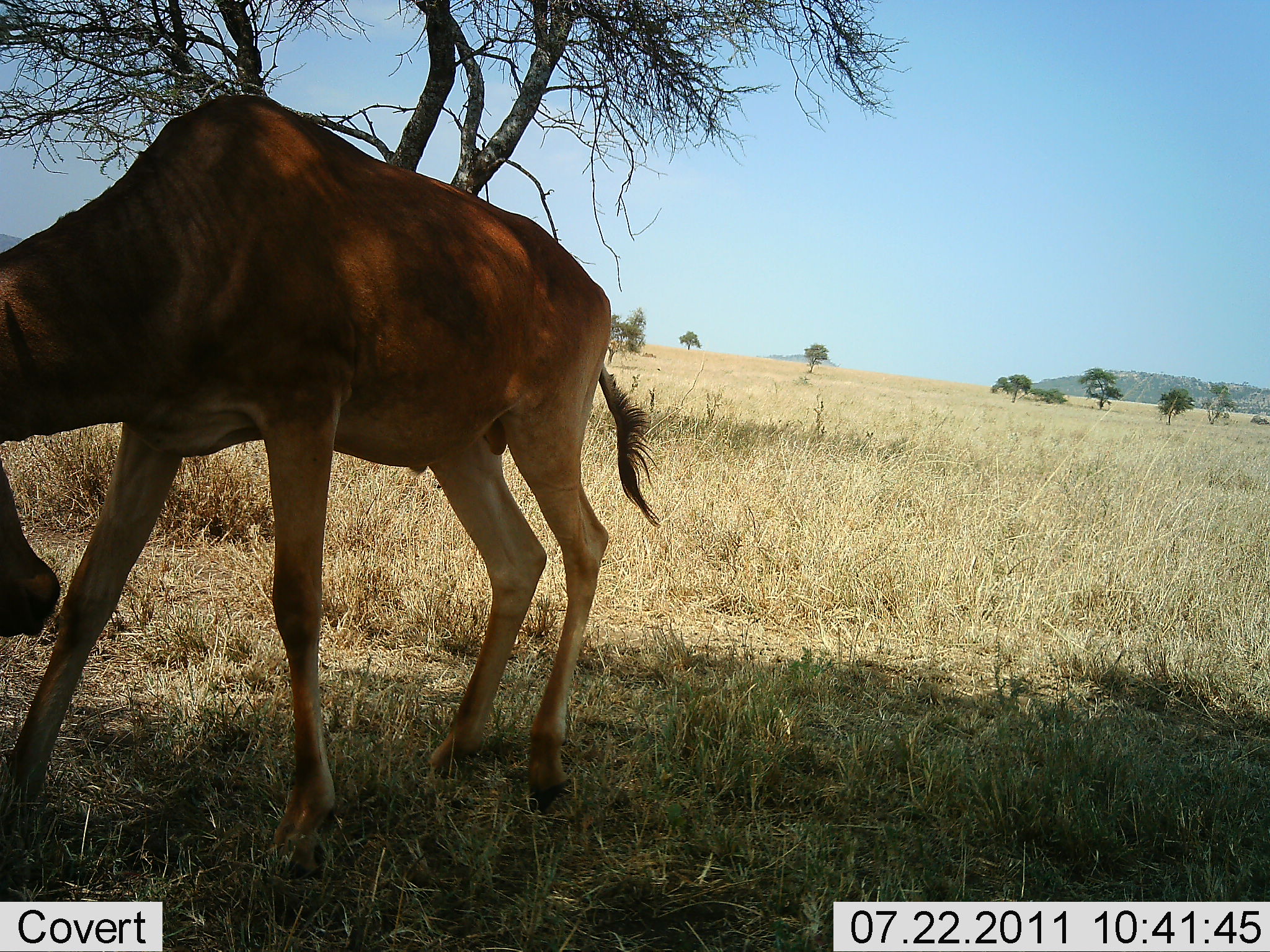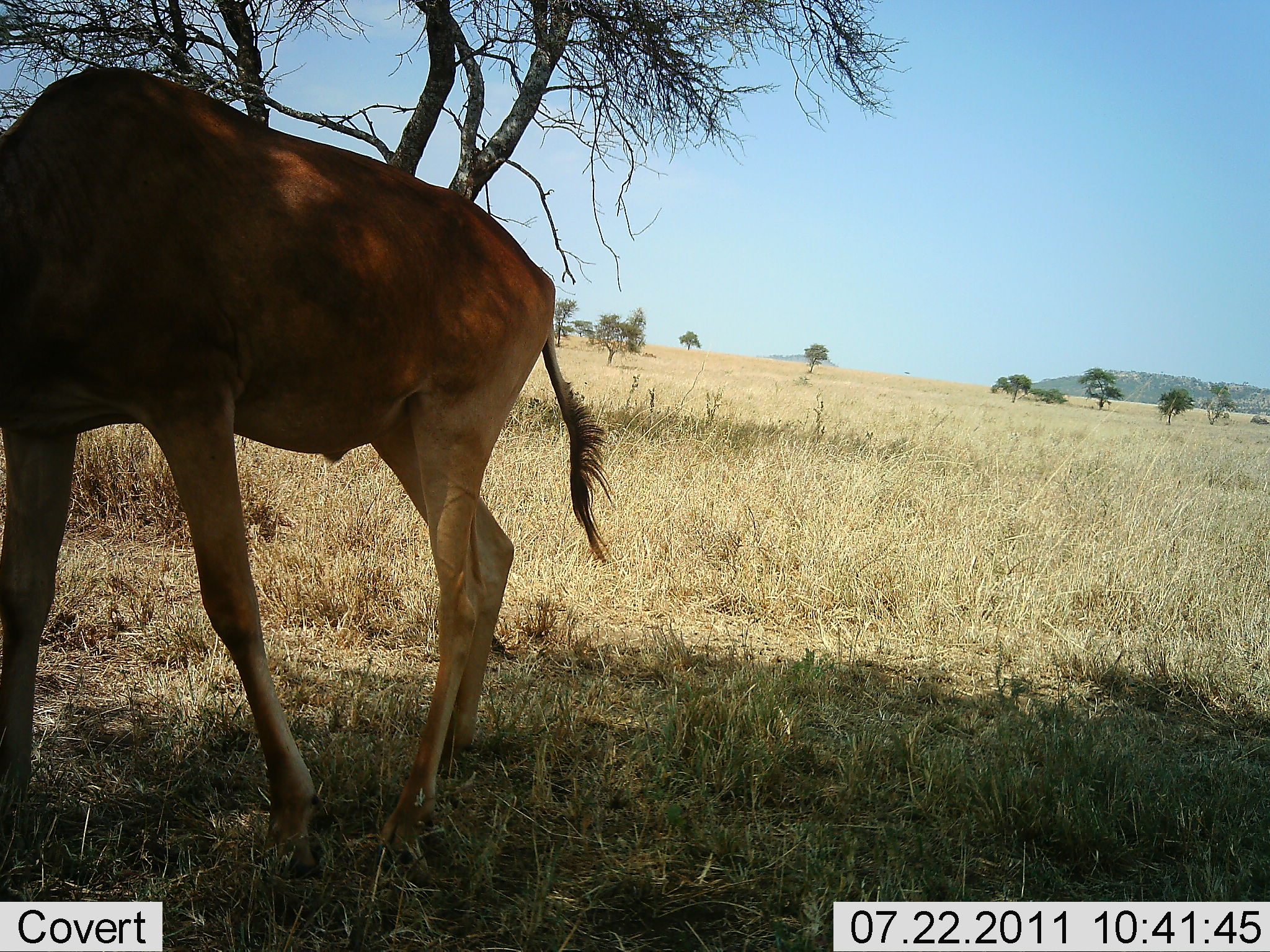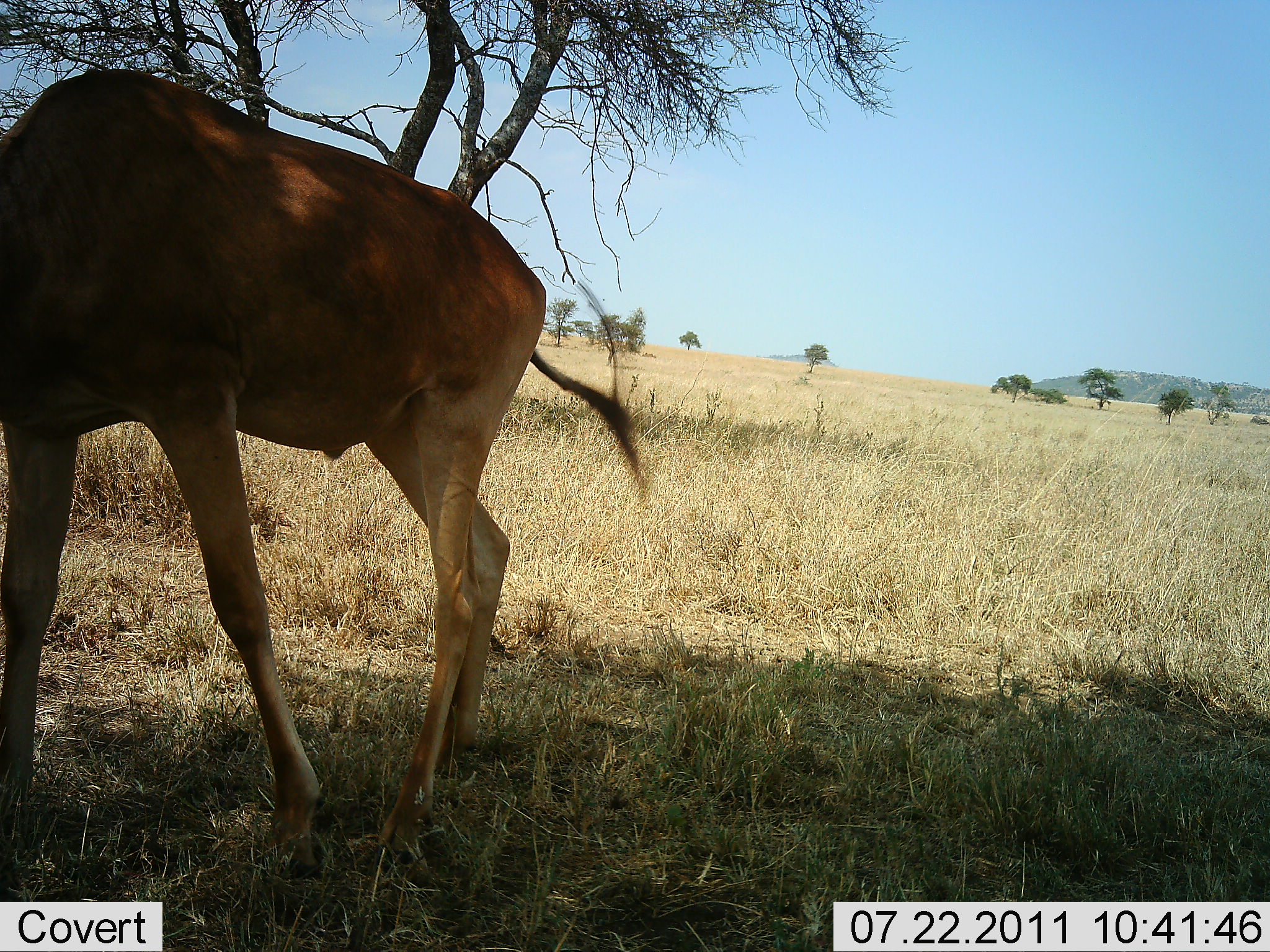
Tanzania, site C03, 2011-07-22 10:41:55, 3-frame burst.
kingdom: Animalia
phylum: Chordata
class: Mammalia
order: Artiodactyla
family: Bovidae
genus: Alcelaphus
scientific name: Alcelaphus buselaphus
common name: hartebeest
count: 1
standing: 50%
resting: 0%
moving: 29%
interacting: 0%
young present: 0%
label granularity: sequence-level